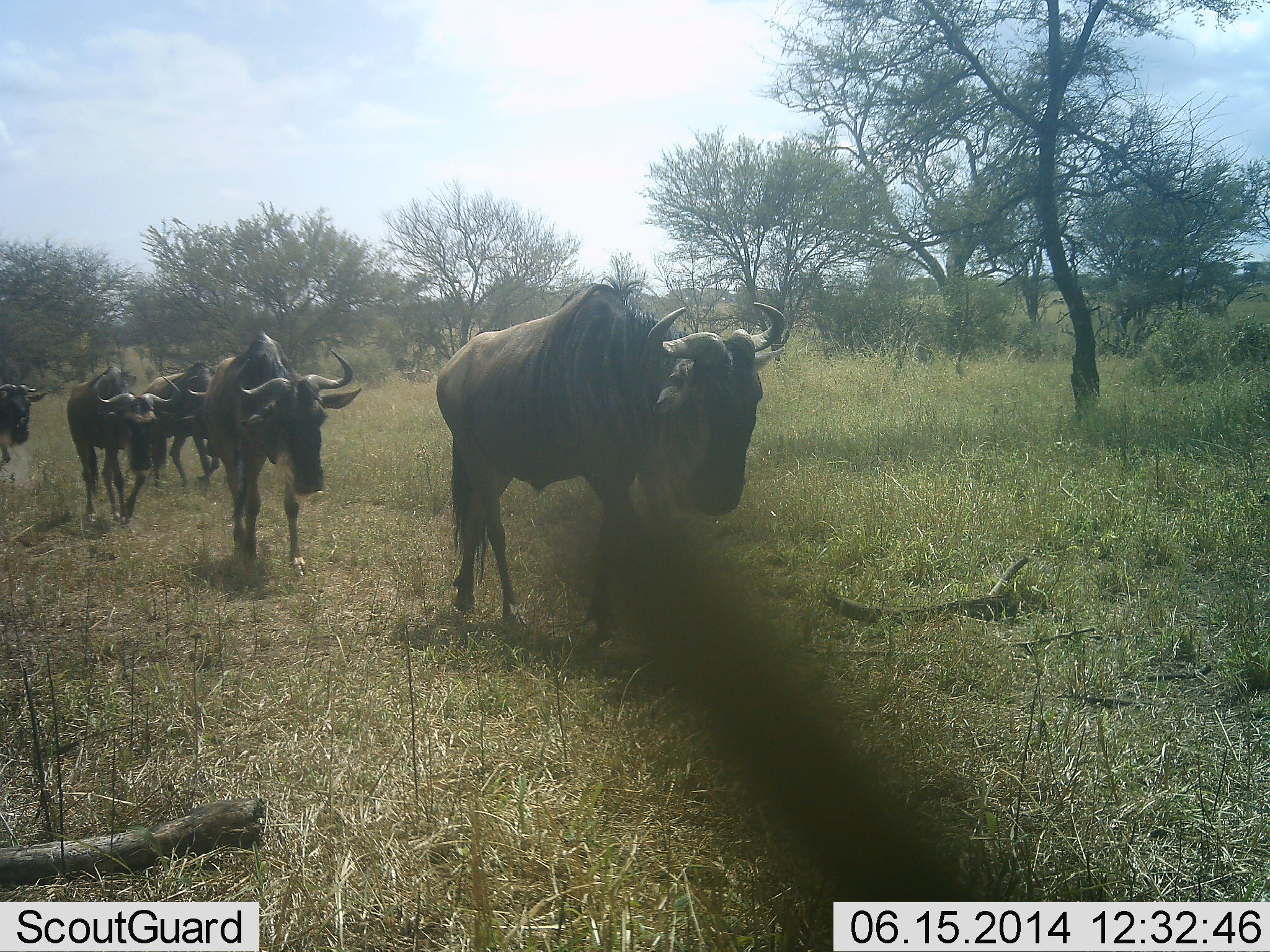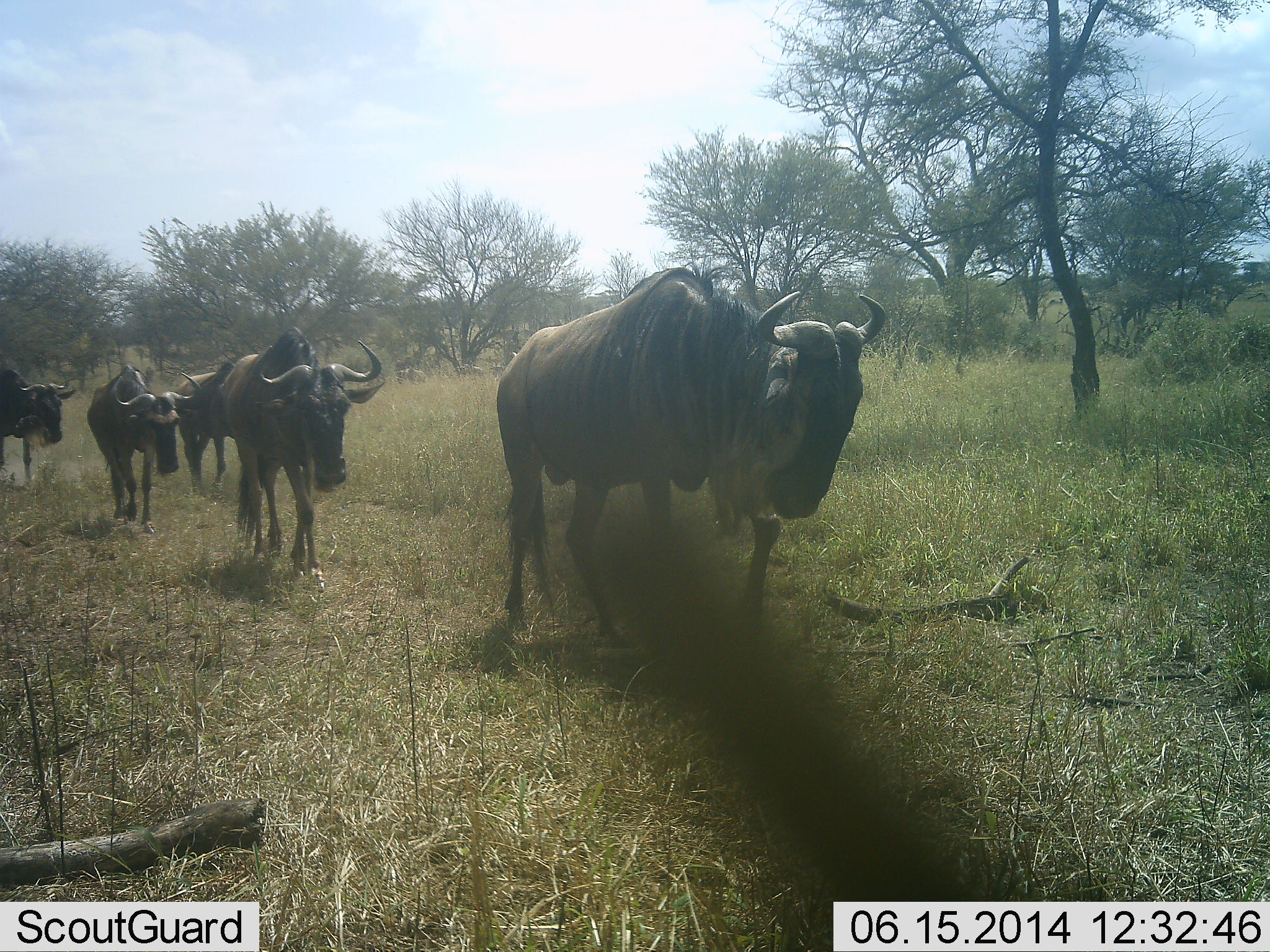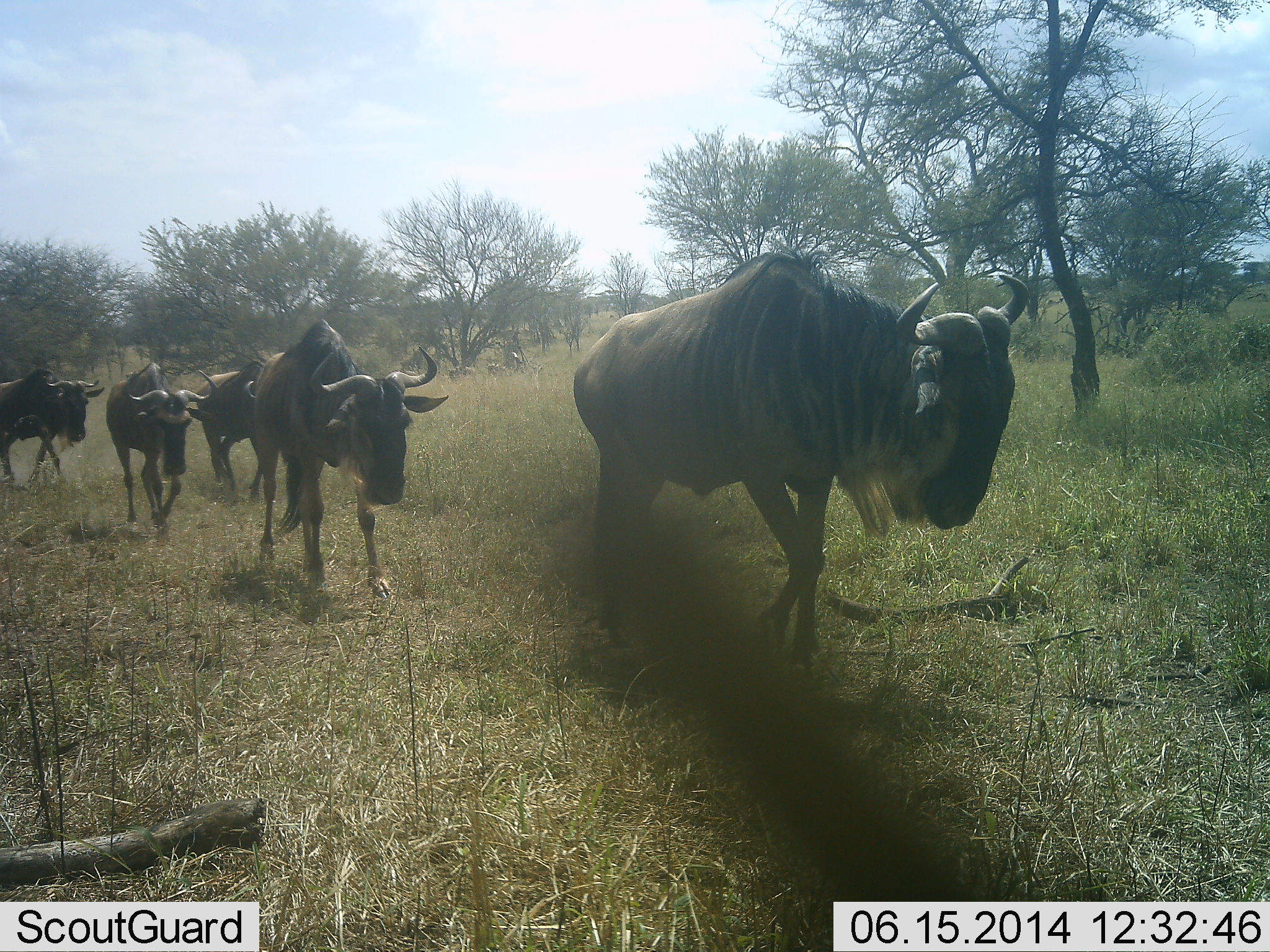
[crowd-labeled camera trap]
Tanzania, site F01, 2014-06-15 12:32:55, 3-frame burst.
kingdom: Animalia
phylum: Chordata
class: Mammalia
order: Artiodactyla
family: Bovidae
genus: Connochaetes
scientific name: Connochaetes taurinus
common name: blue wildebeest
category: wildebeest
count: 5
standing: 0%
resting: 0%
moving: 100%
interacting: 0%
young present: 0%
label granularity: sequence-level